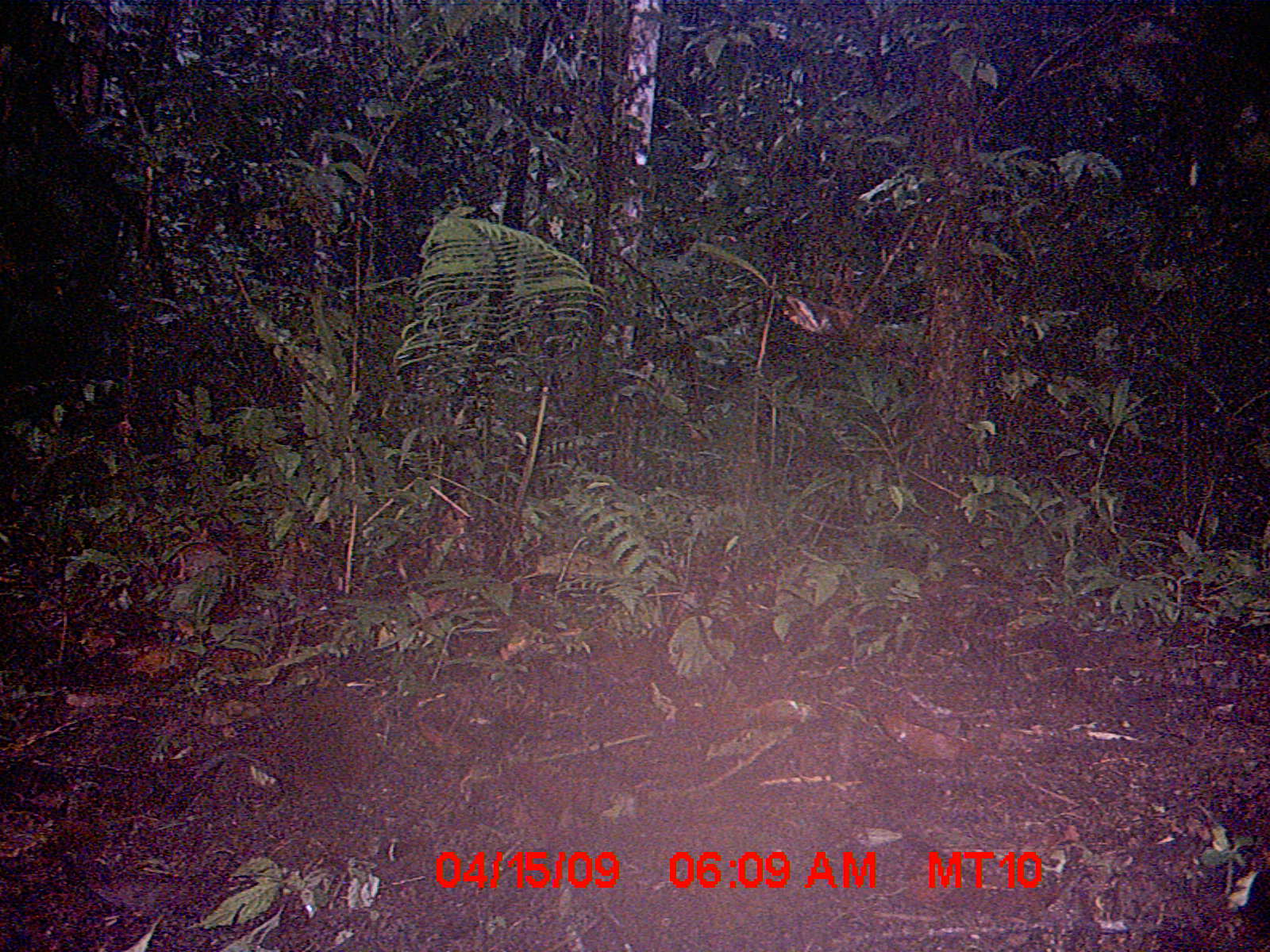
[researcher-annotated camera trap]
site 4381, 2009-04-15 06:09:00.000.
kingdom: Animalia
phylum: Chordata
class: Mammalia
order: Rodentia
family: Nesomyidae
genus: Nesomys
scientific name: Nesomys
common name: nesomys rodents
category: nesomys sp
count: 1